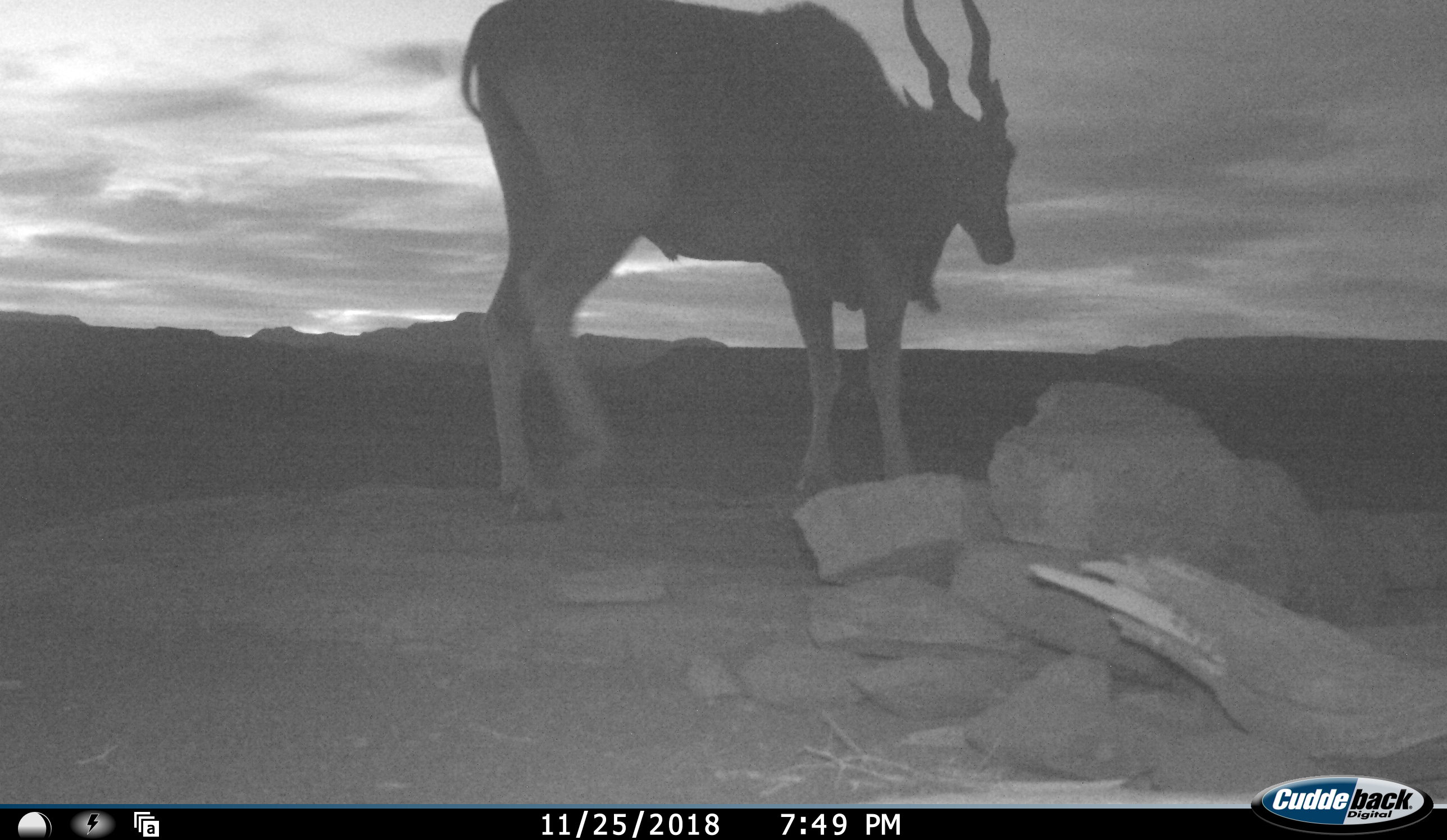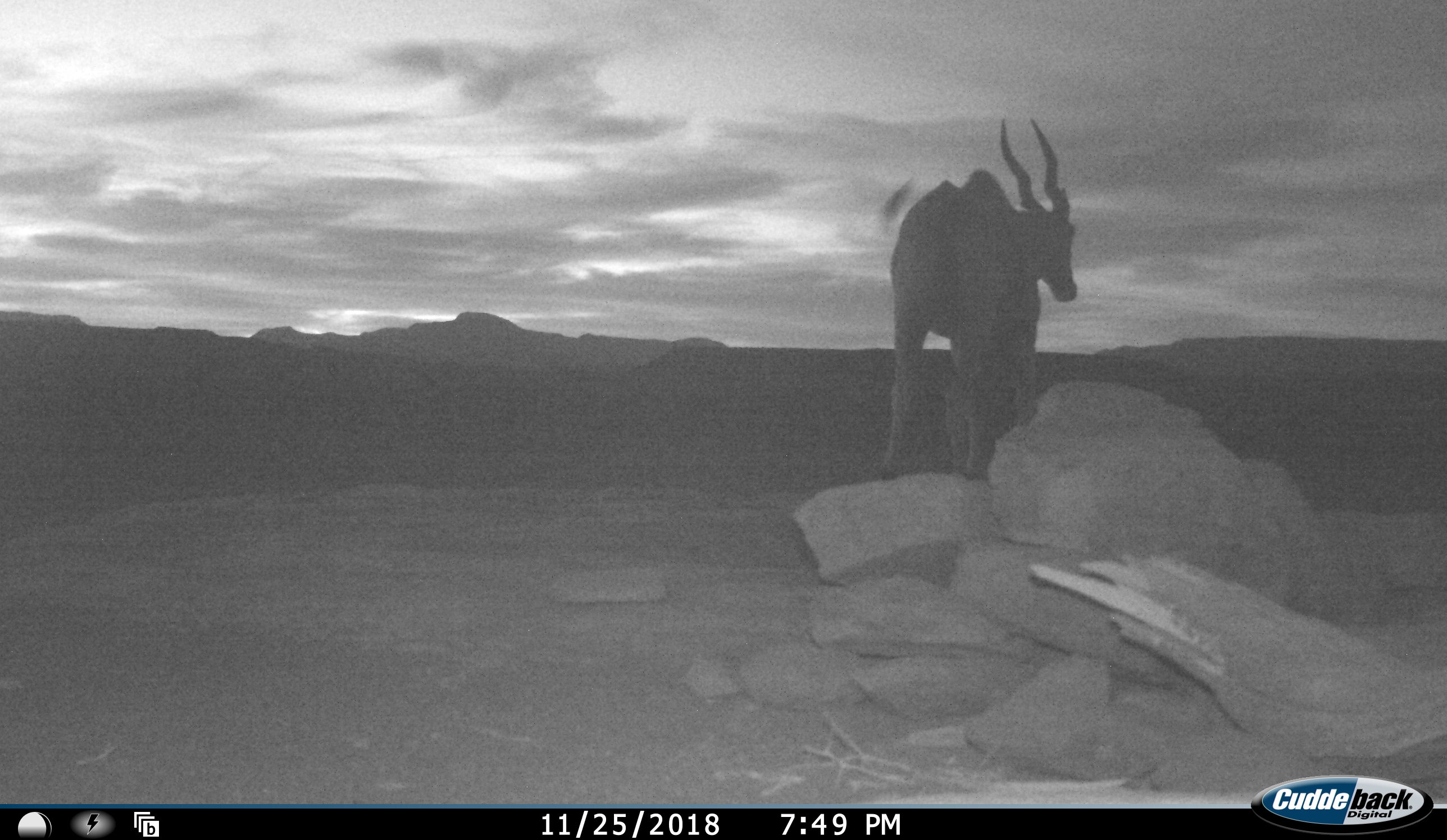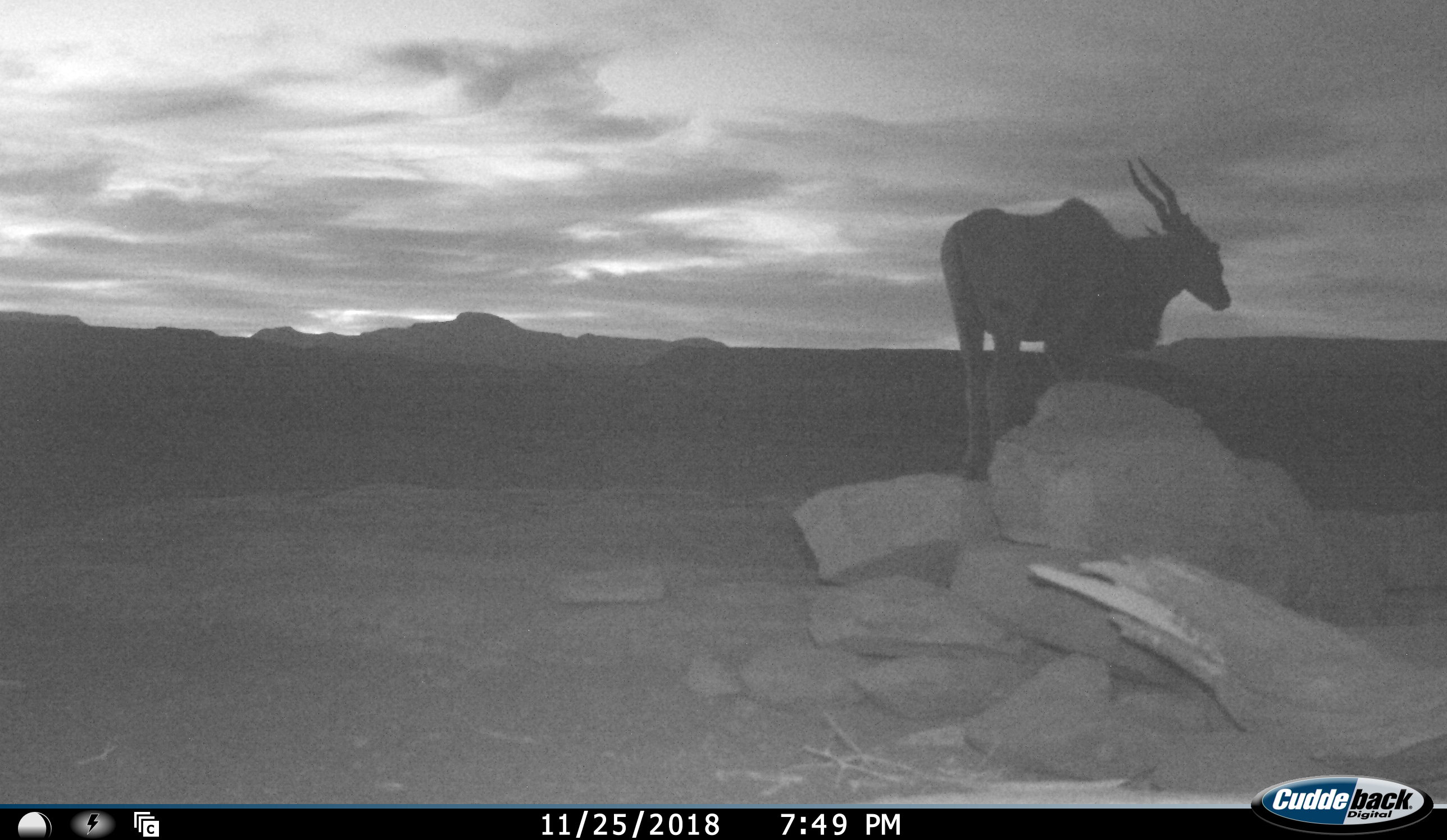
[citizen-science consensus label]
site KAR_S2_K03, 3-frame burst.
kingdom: Animalia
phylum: Chordata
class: Mammalia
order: Artiodactyla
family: Bovidae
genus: Tragelaphus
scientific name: Tragelaphus oryx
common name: eland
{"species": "eland (Tragelaphus oryx)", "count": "1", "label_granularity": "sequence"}